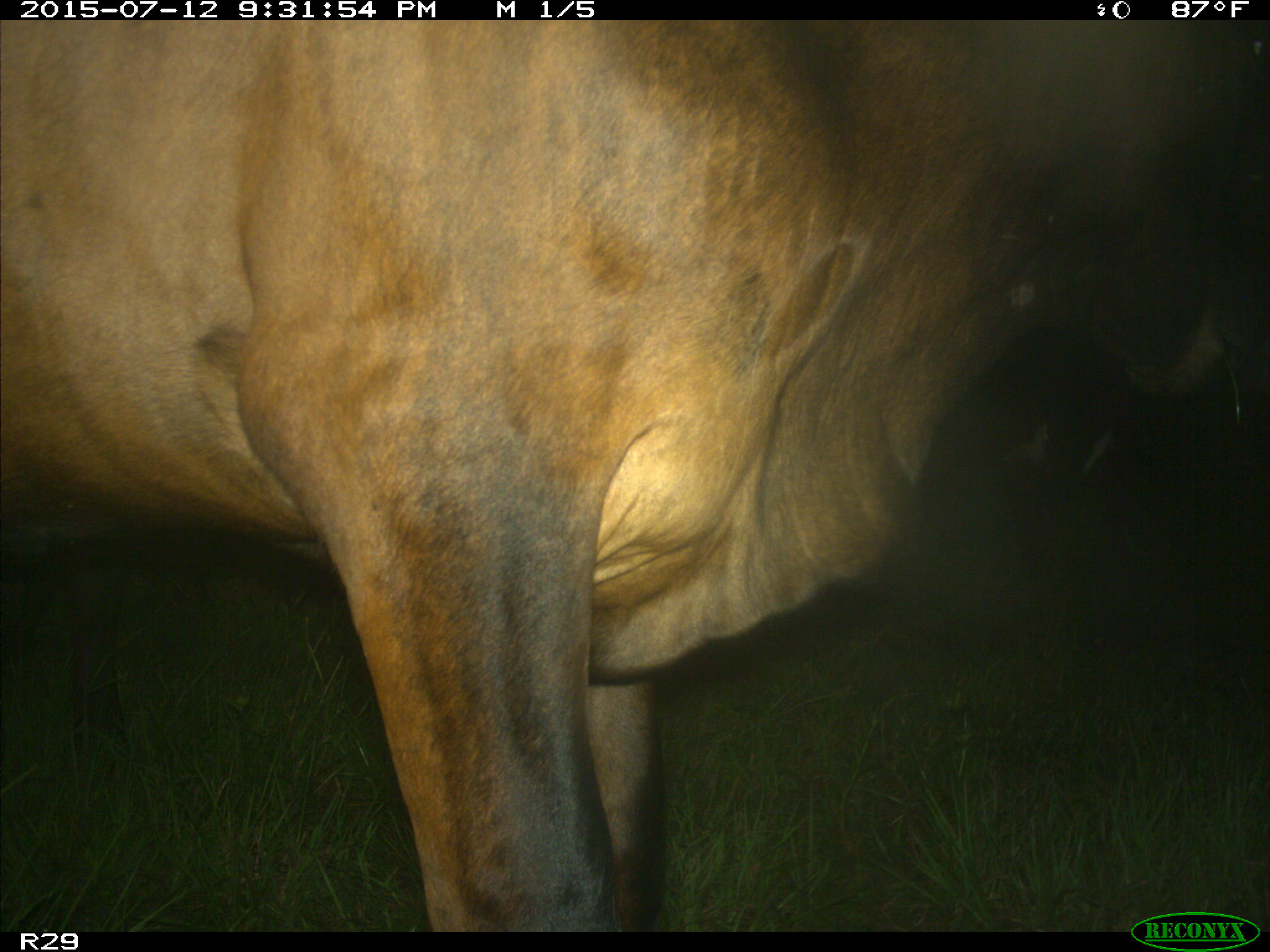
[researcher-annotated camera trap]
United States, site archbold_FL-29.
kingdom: Animalia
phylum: Chordata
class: Mammalia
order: Artiodactyla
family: Bovidae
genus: Bos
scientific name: Bos taurus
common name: domestic cow